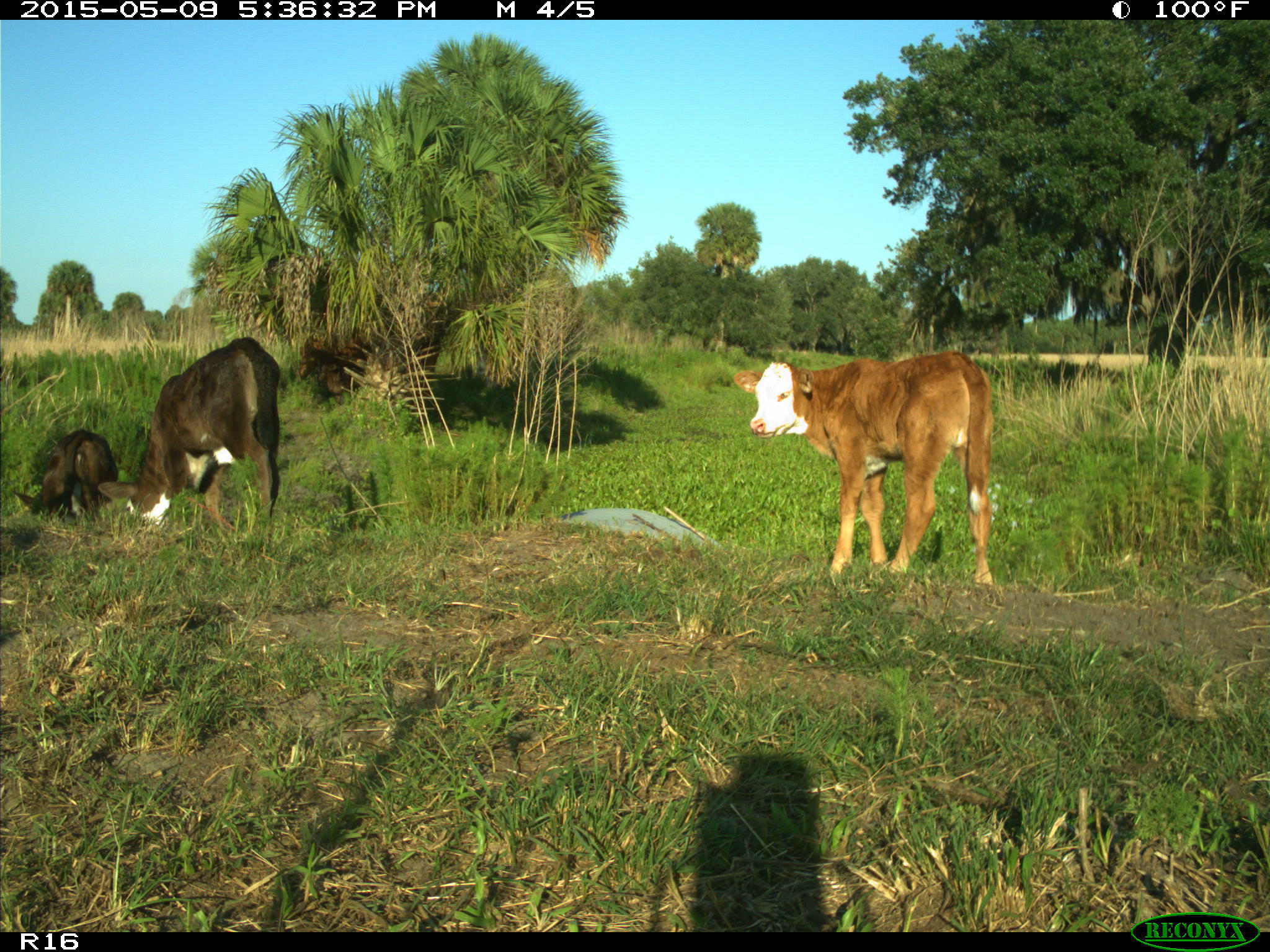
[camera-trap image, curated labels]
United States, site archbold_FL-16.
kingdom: Animalia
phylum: Chordata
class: Mammalia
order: Artiodactyla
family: Suidae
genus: Sus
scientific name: Sus scrofa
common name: wild boar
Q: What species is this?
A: Sus scrofa (wild boar).